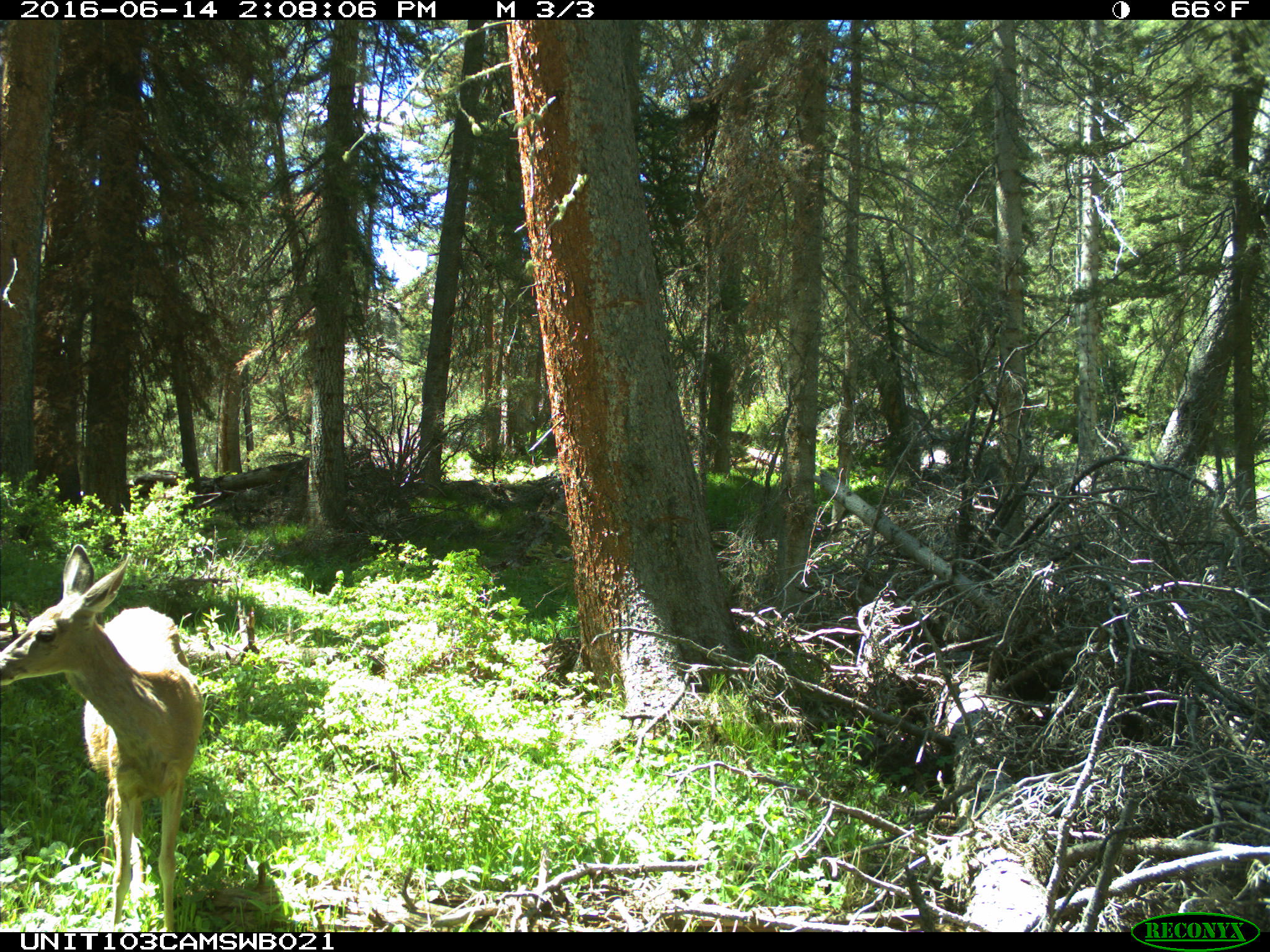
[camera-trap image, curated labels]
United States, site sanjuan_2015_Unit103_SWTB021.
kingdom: Animalia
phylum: Chordata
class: Mammalia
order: Artiodactyla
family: Cervidae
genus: Odocoileus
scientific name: Odocoileus hemionus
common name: mule deer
Odocoileus hemionus (mule deer).